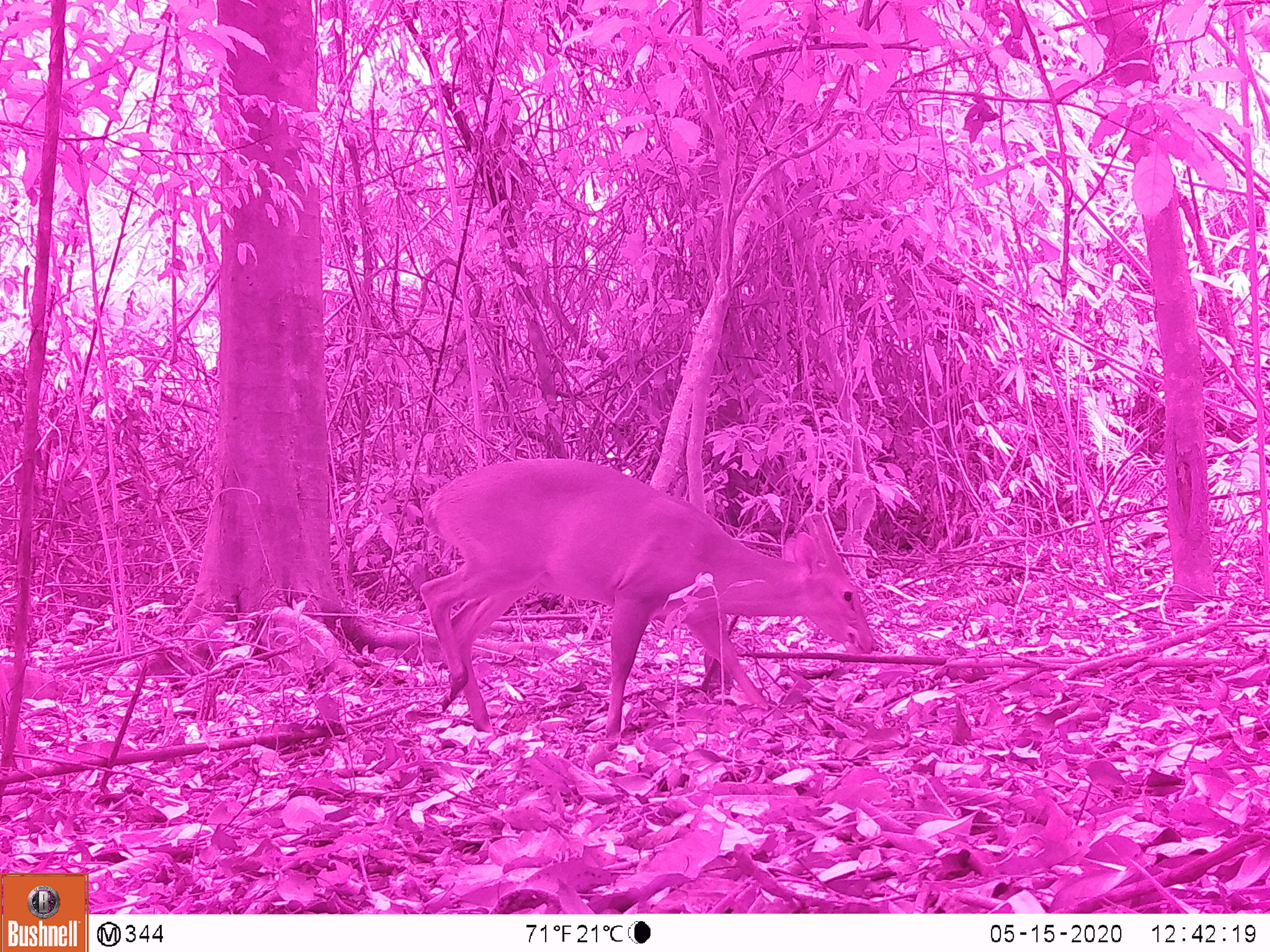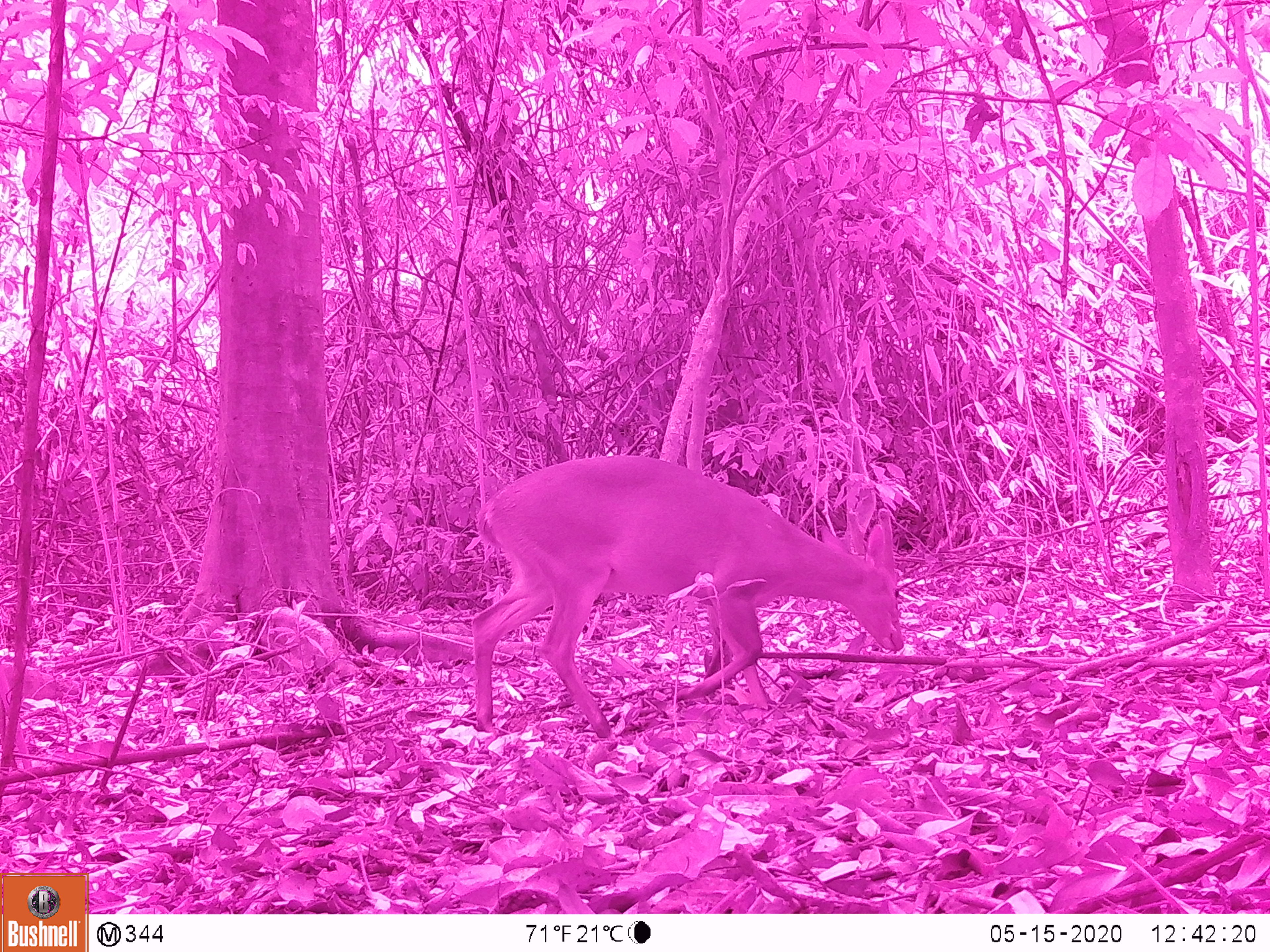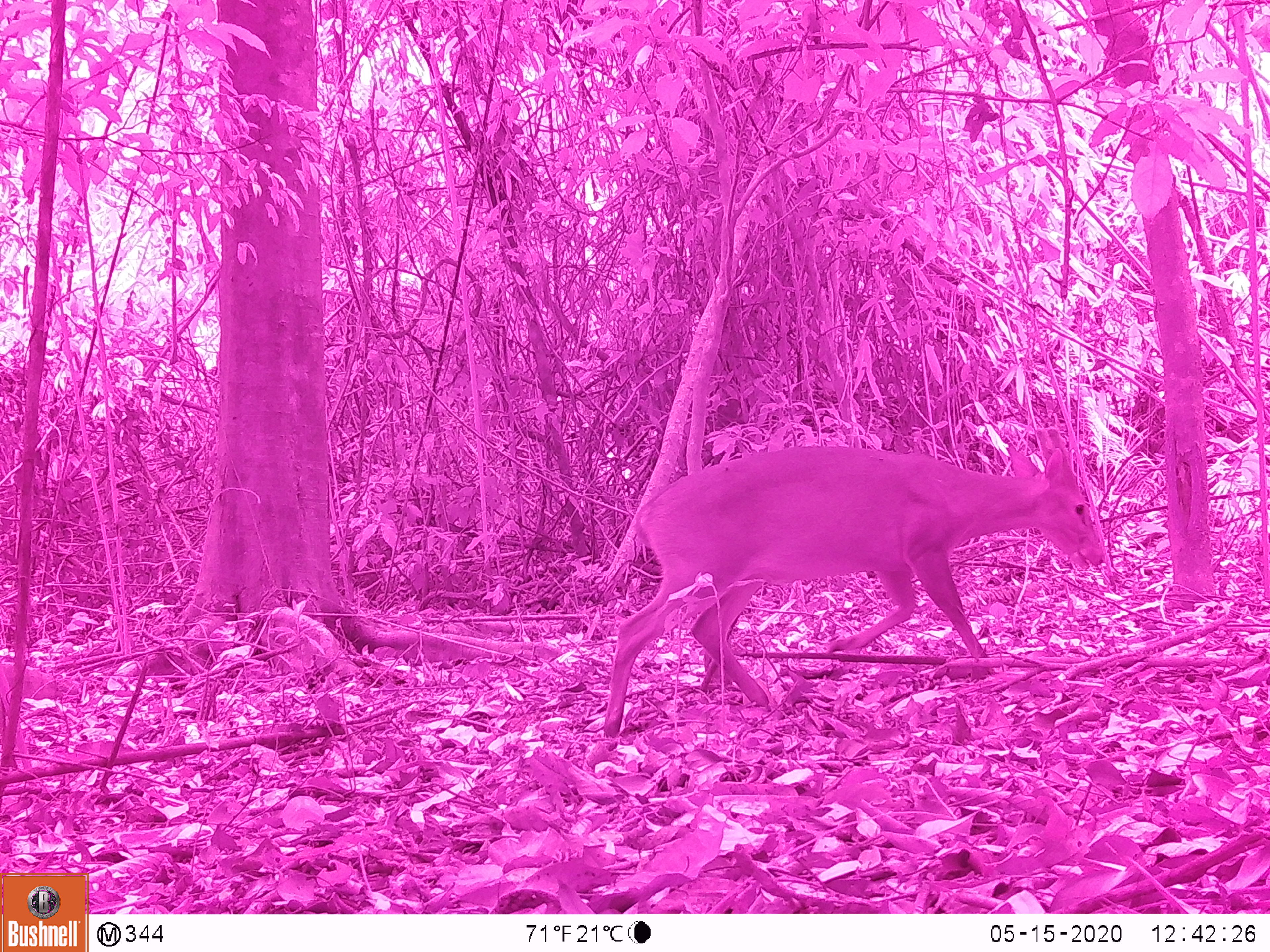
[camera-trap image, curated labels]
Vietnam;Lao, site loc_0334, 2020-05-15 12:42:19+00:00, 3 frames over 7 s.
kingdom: Animalia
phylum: Chordata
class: Mammalia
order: Artiodactyla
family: Cervidae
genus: Muntiacus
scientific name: Muntiacus vuquangensis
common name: large-antlered muntjac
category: large antlered muntjac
Large antlered muntjac (large-antlered muntjac) (Muntiacus vuquangensis). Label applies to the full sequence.